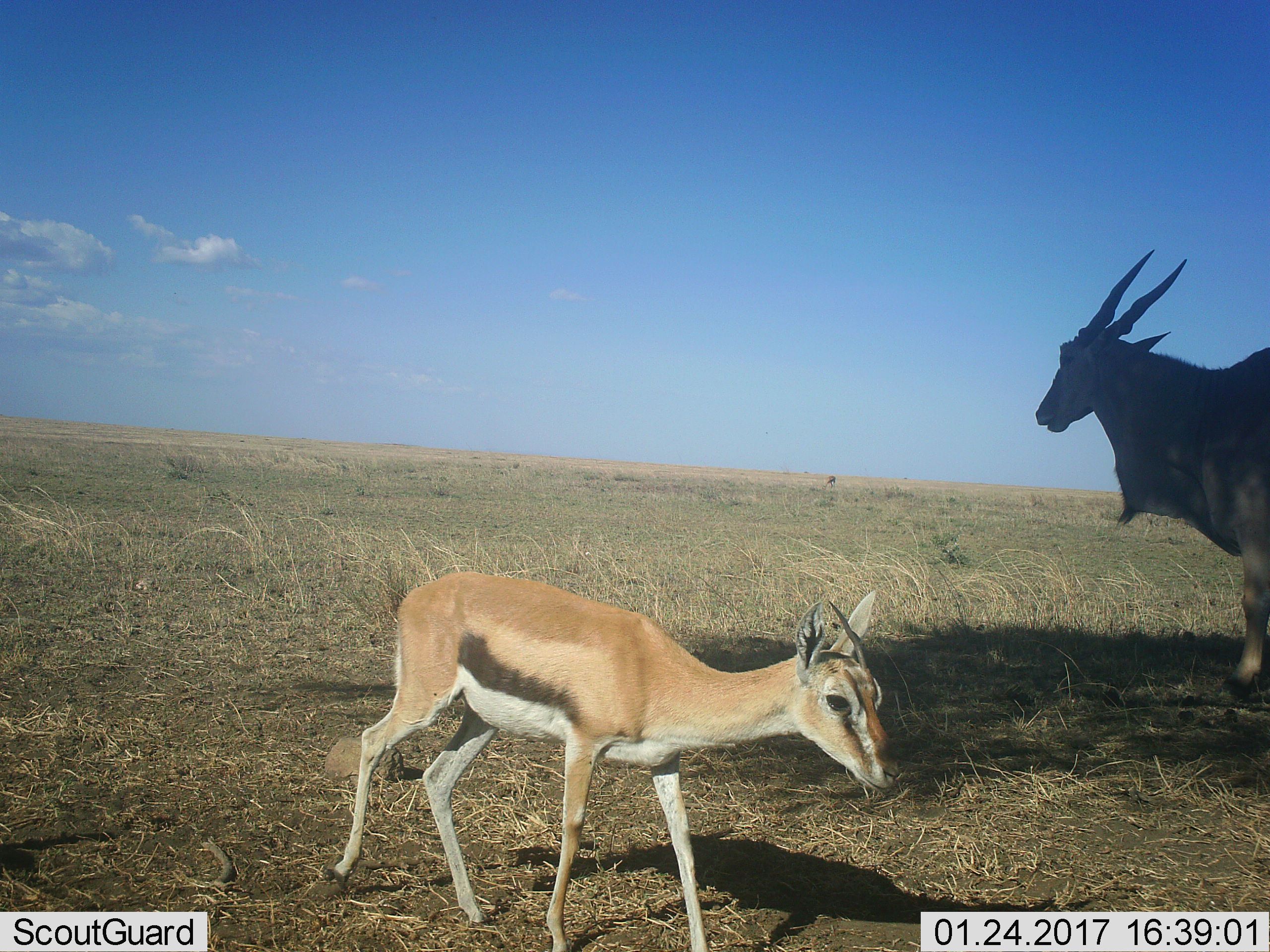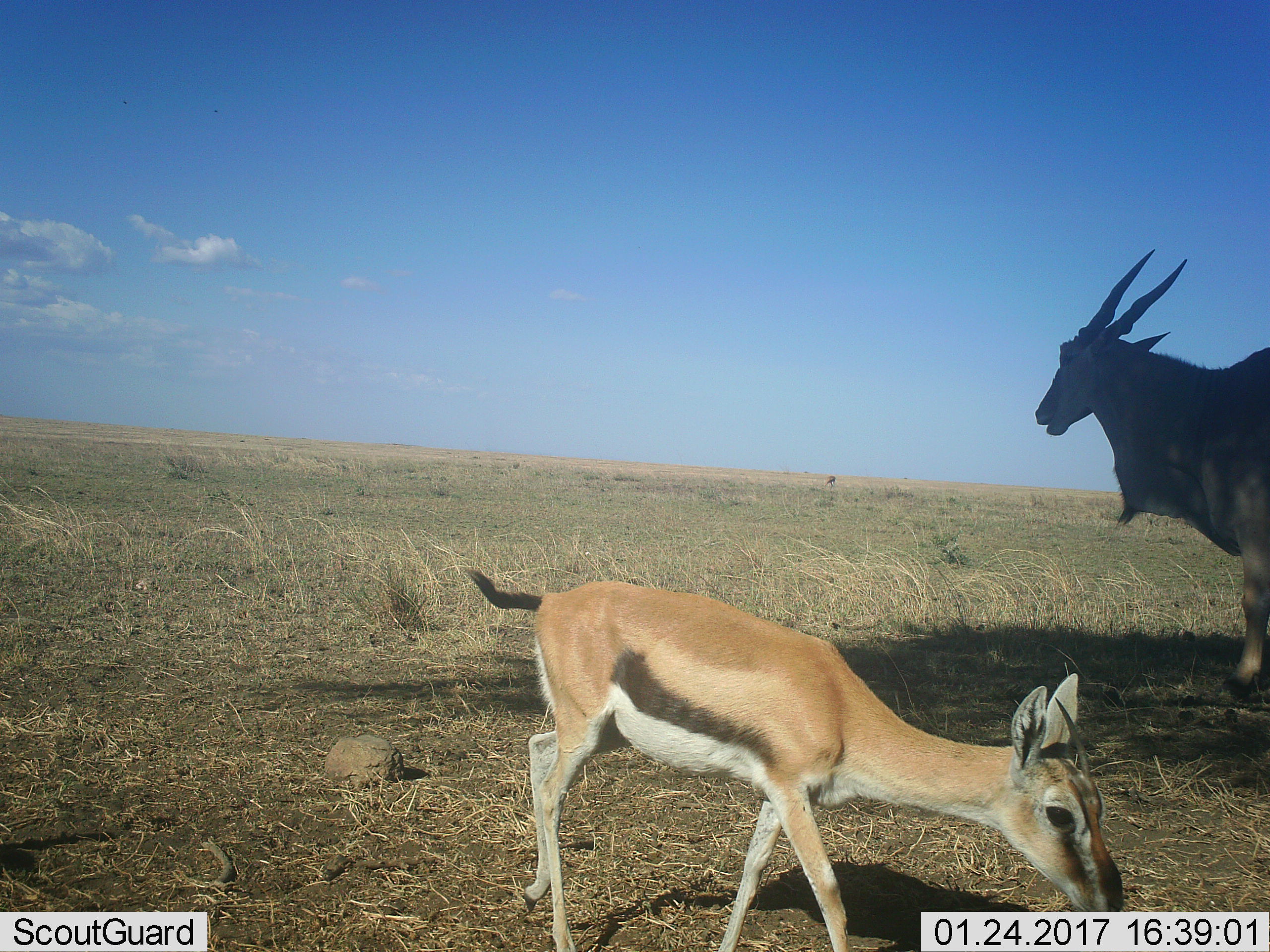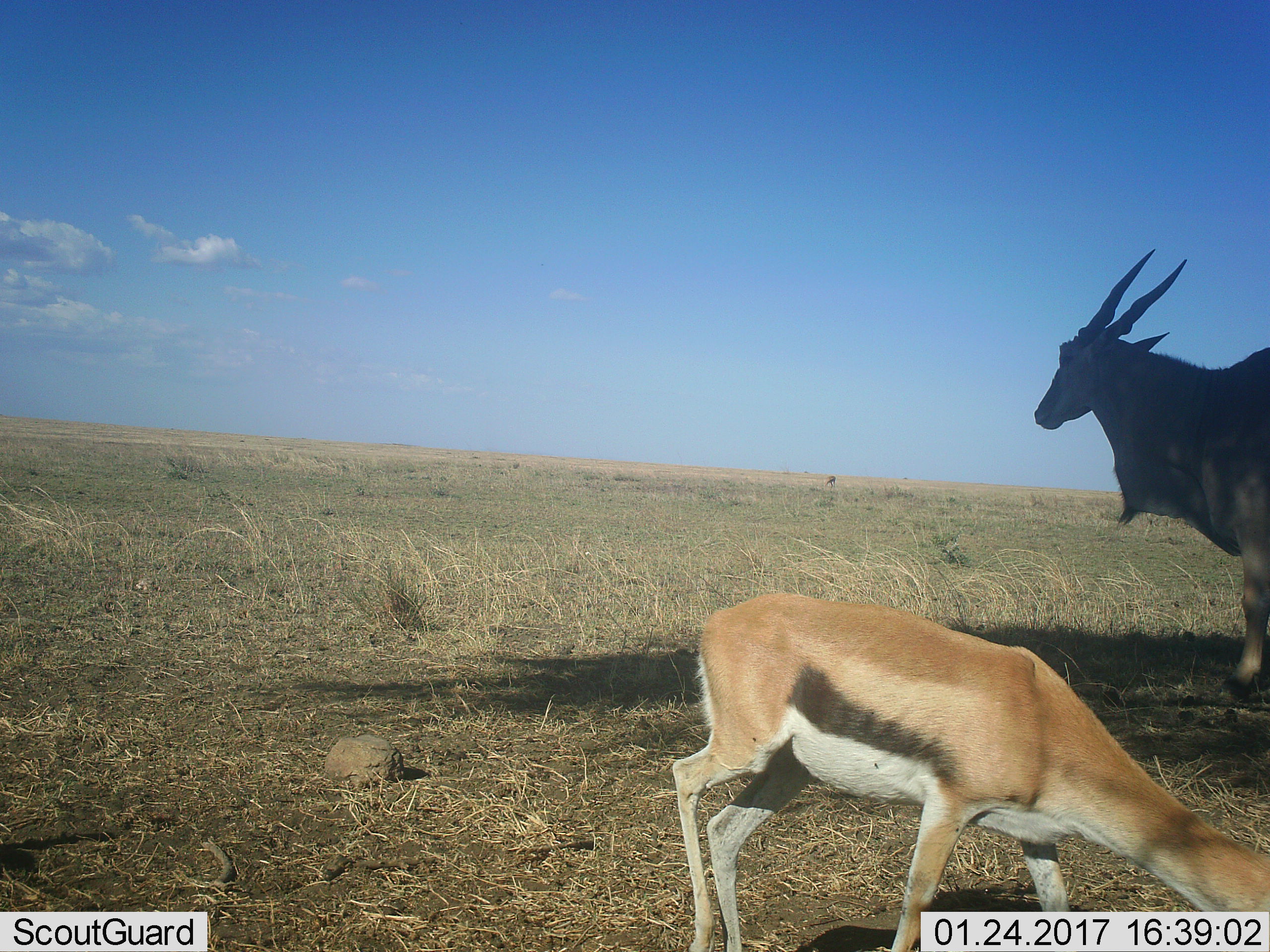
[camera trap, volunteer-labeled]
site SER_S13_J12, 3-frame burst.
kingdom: Animalia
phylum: Chordata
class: Mammalia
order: Artiodactyla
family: Bovidae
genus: Tragelaphus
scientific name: Tragelaphus oryx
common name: eland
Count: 1.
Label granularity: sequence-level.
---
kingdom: Animalia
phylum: Chordata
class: Mammalia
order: Artiodactyla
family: Bovidae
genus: Eudorcas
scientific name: Eudorcas thomsonii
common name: thomson's gazelle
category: gazellethomsons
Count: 1.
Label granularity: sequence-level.